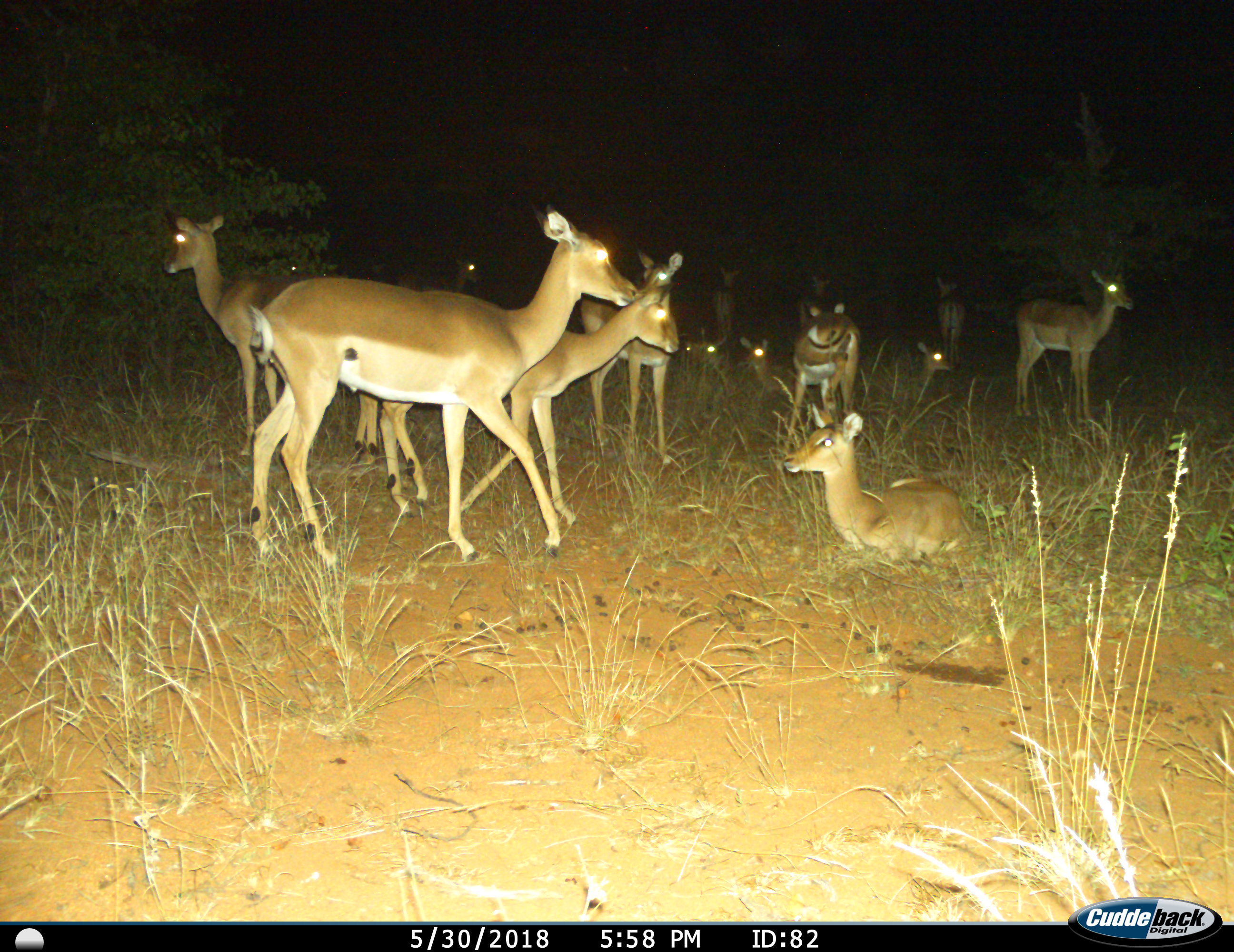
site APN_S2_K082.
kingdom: Animalia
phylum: Chordata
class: Mammalia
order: Artiodactyla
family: Bovidae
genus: Aepyceros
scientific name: Aepyceros melampus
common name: impala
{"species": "impala (Aepyceros melampus)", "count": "11-50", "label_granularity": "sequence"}